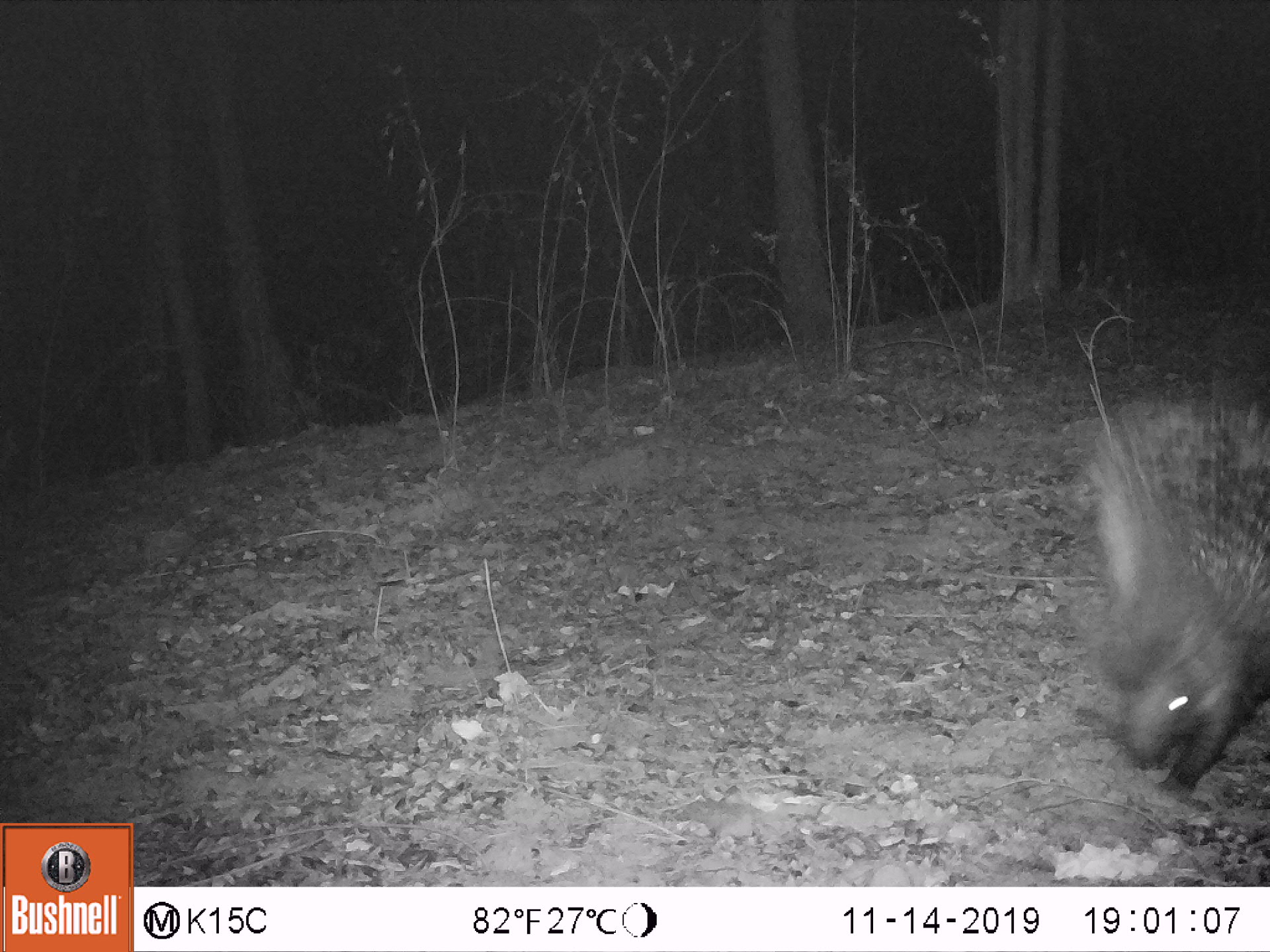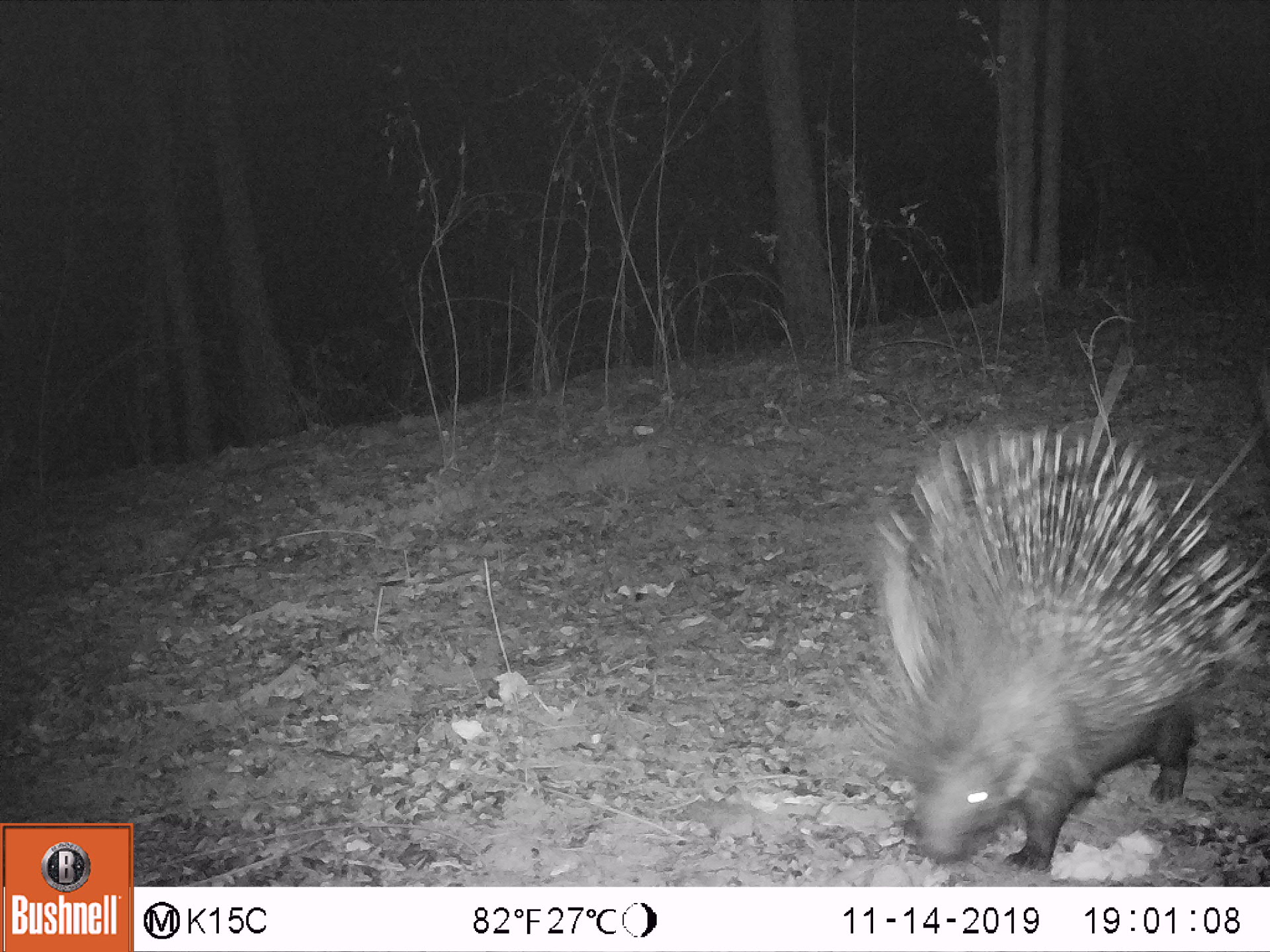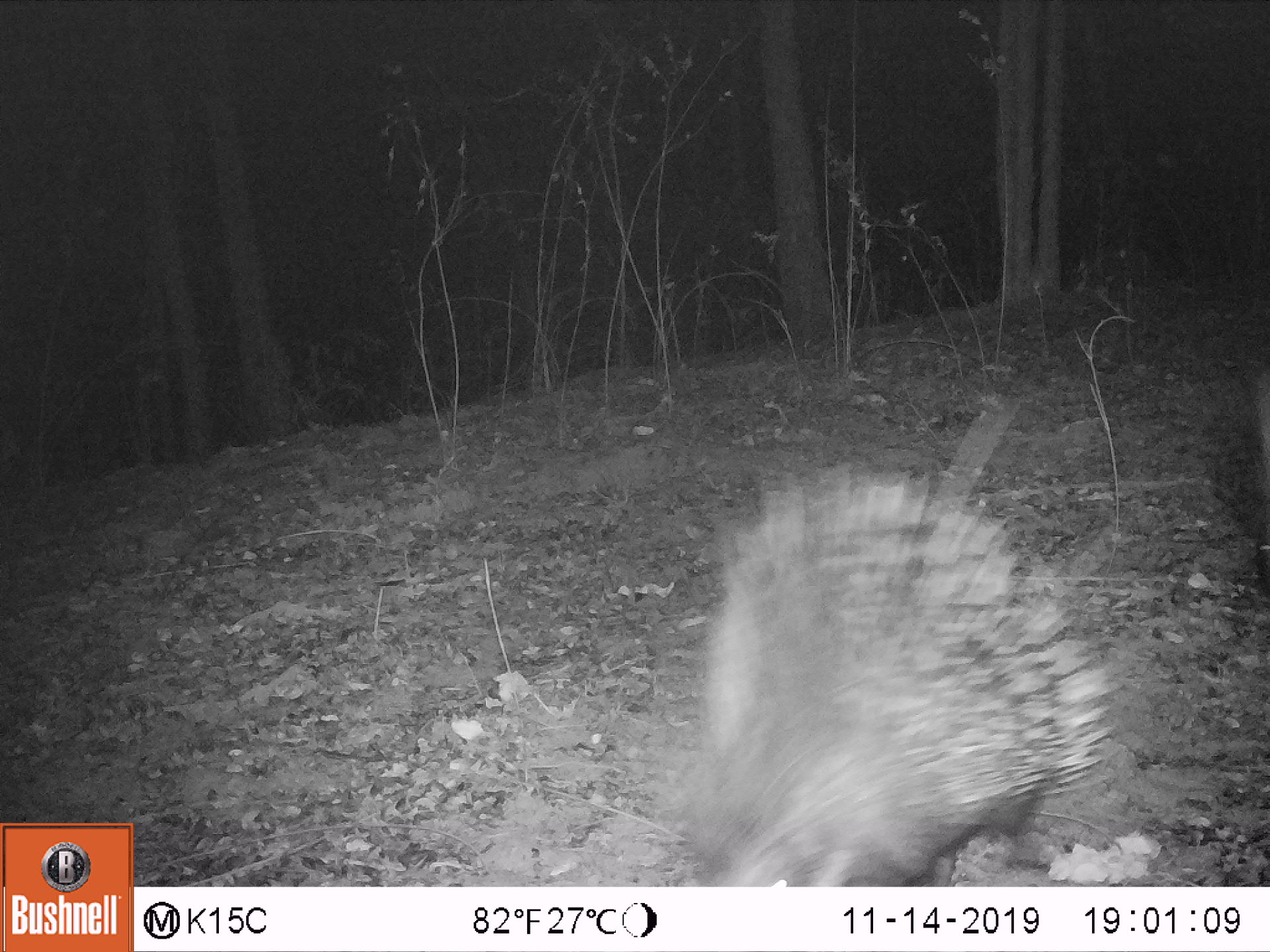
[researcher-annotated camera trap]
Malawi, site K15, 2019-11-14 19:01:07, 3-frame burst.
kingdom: Animalia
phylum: Chordata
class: Mammalia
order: Rodentia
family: Hystricidae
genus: Hystrix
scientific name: Hystrix africaeaustralis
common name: cape porcupine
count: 1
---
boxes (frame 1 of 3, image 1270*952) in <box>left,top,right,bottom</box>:
cape porcupine: <box>1077,367,1270,796</box>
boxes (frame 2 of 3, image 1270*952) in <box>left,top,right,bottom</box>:
cape porcupine: <box>873,419,1261,878</box>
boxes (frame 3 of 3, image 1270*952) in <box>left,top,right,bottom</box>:
cape porcupine: <box>649,432,1121,883</box>; <box>1216,388,1262,594</box>